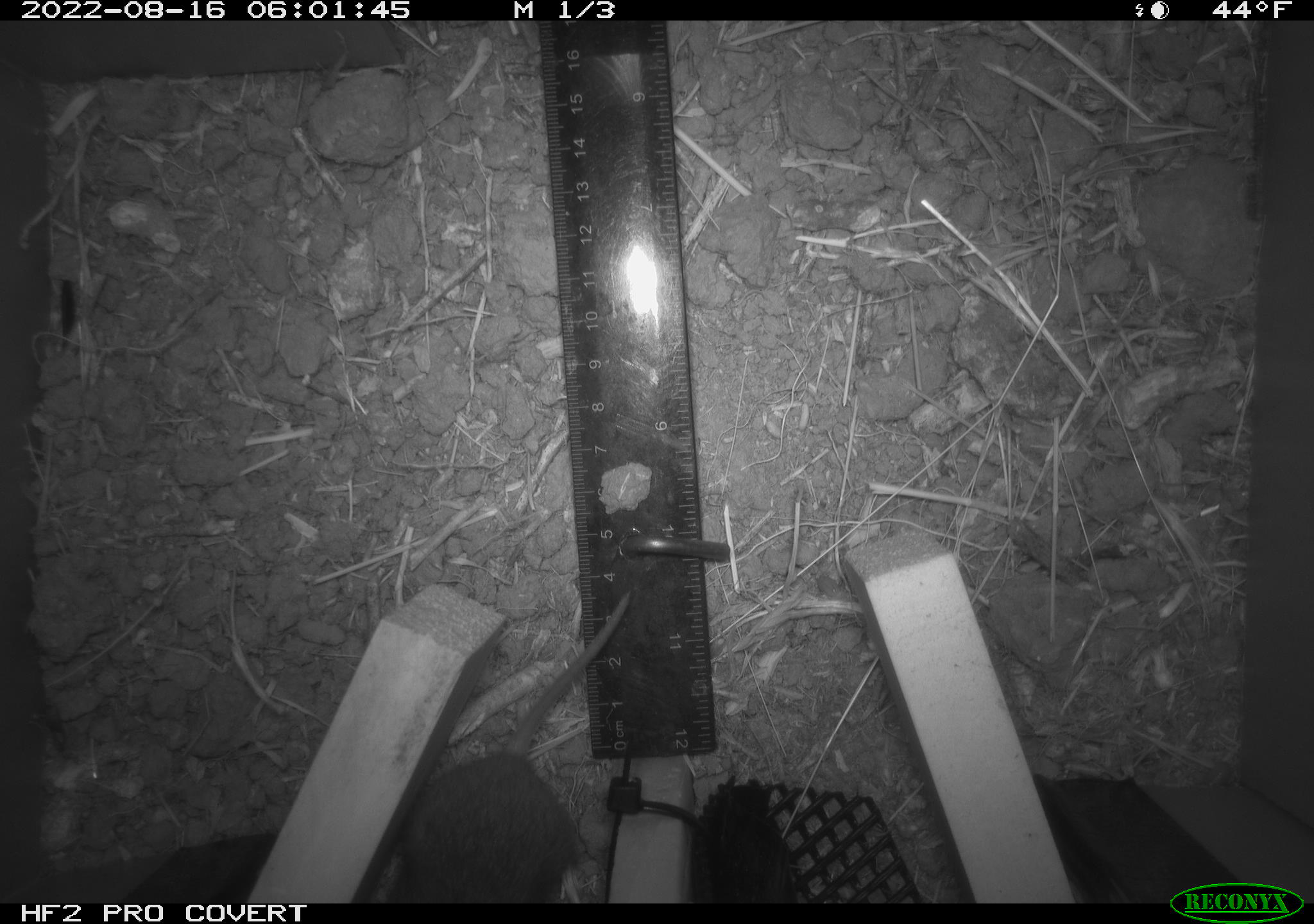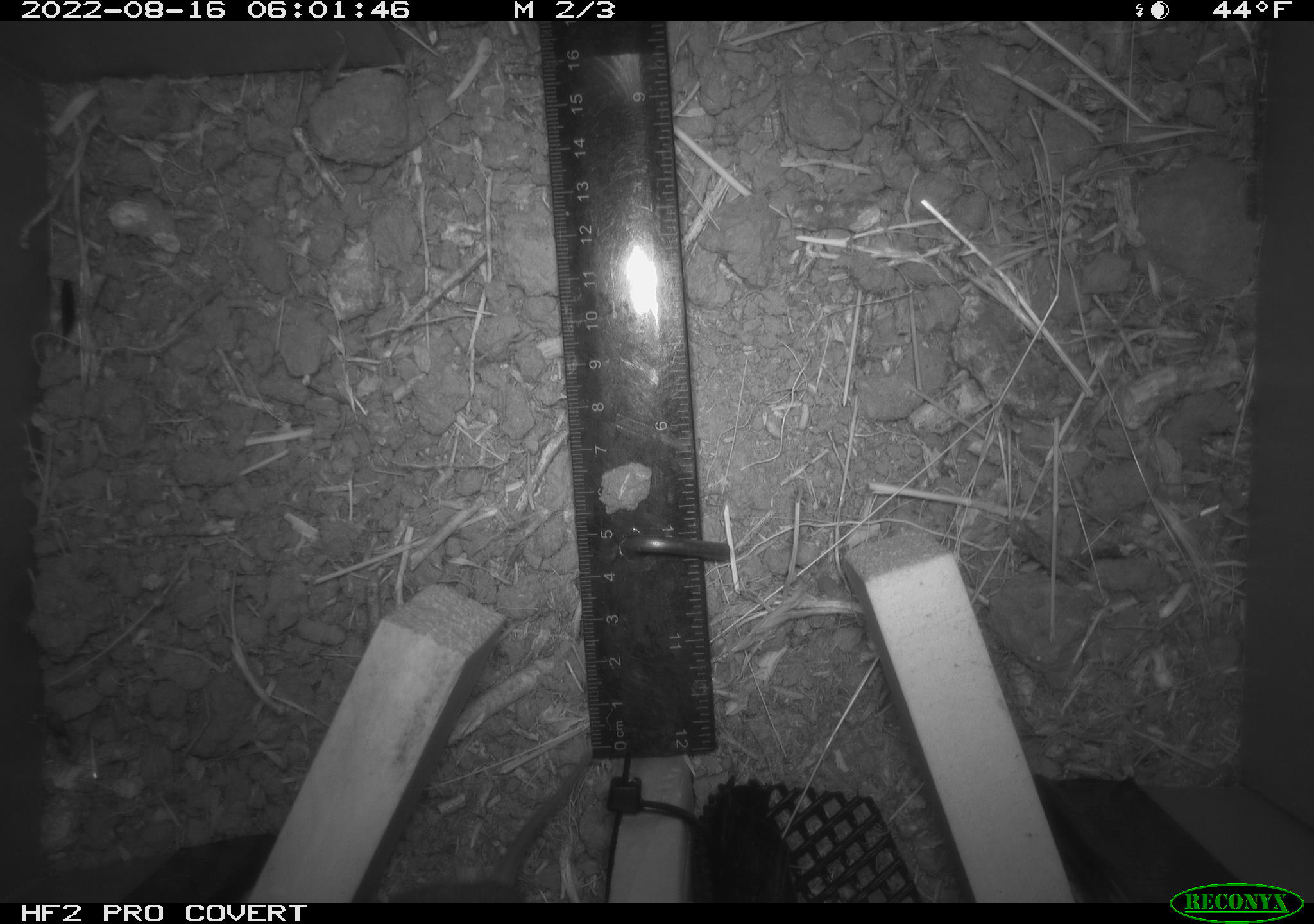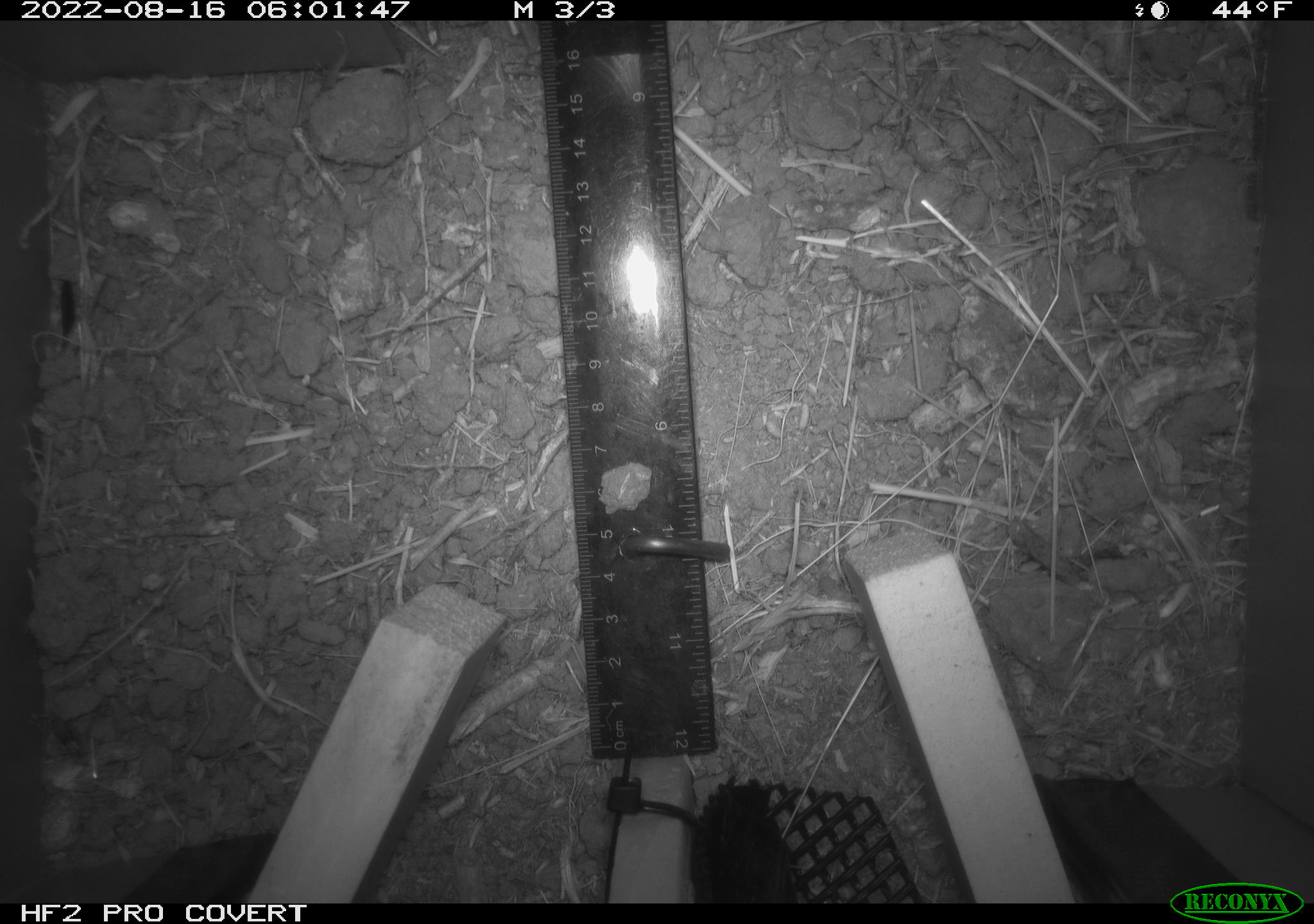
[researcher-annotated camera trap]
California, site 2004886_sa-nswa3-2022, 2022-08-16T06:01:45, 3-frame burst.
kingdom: Animalia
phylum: Chordata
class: Mammalia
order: Rodentia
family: Cricetidae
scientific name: Cricetidae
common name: hamsters, voles, lemmings, and allies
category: cricetidae family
Cricetidae family (hamsters, voles, lemmings, and allies) (Cricetidae).